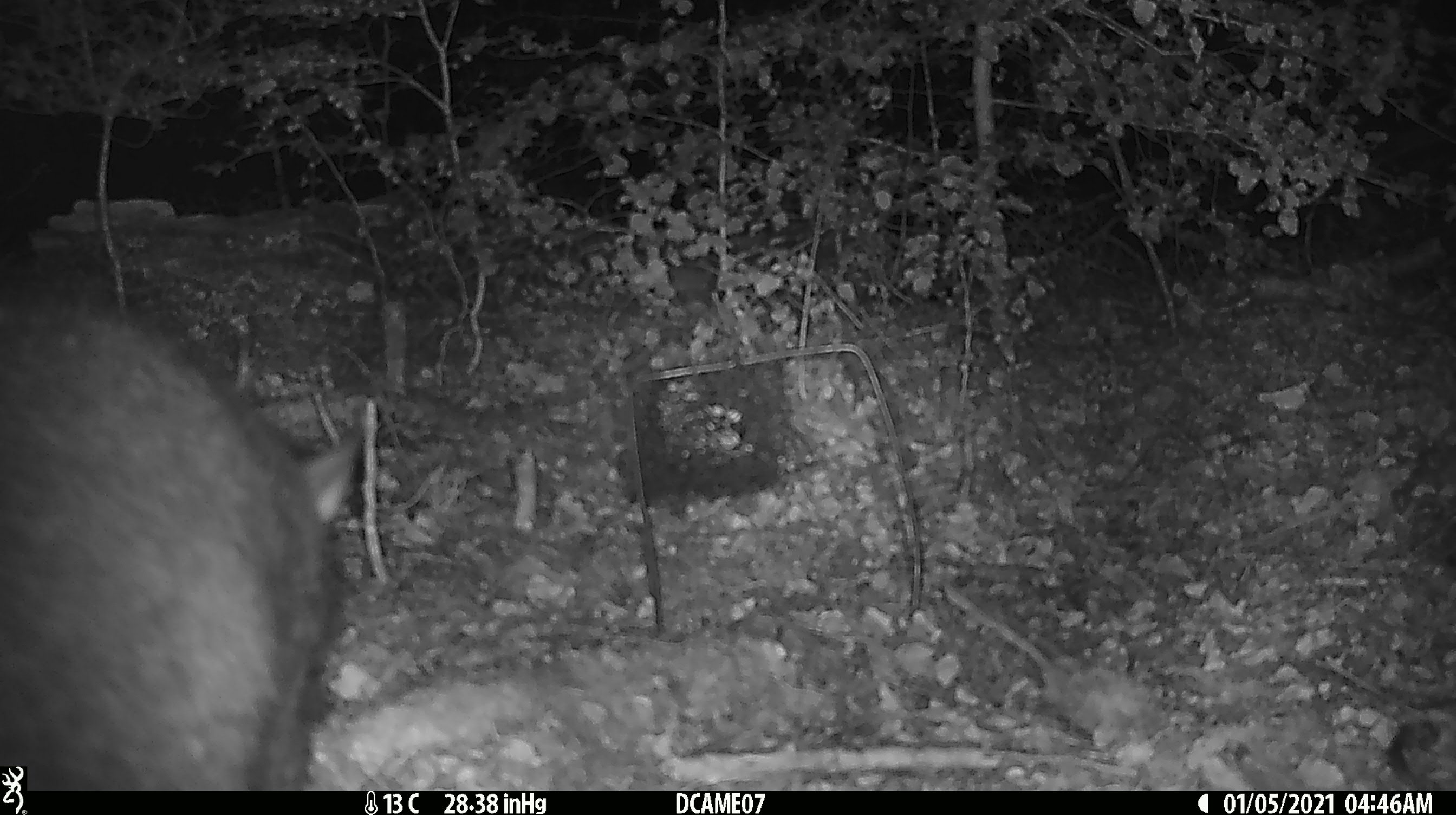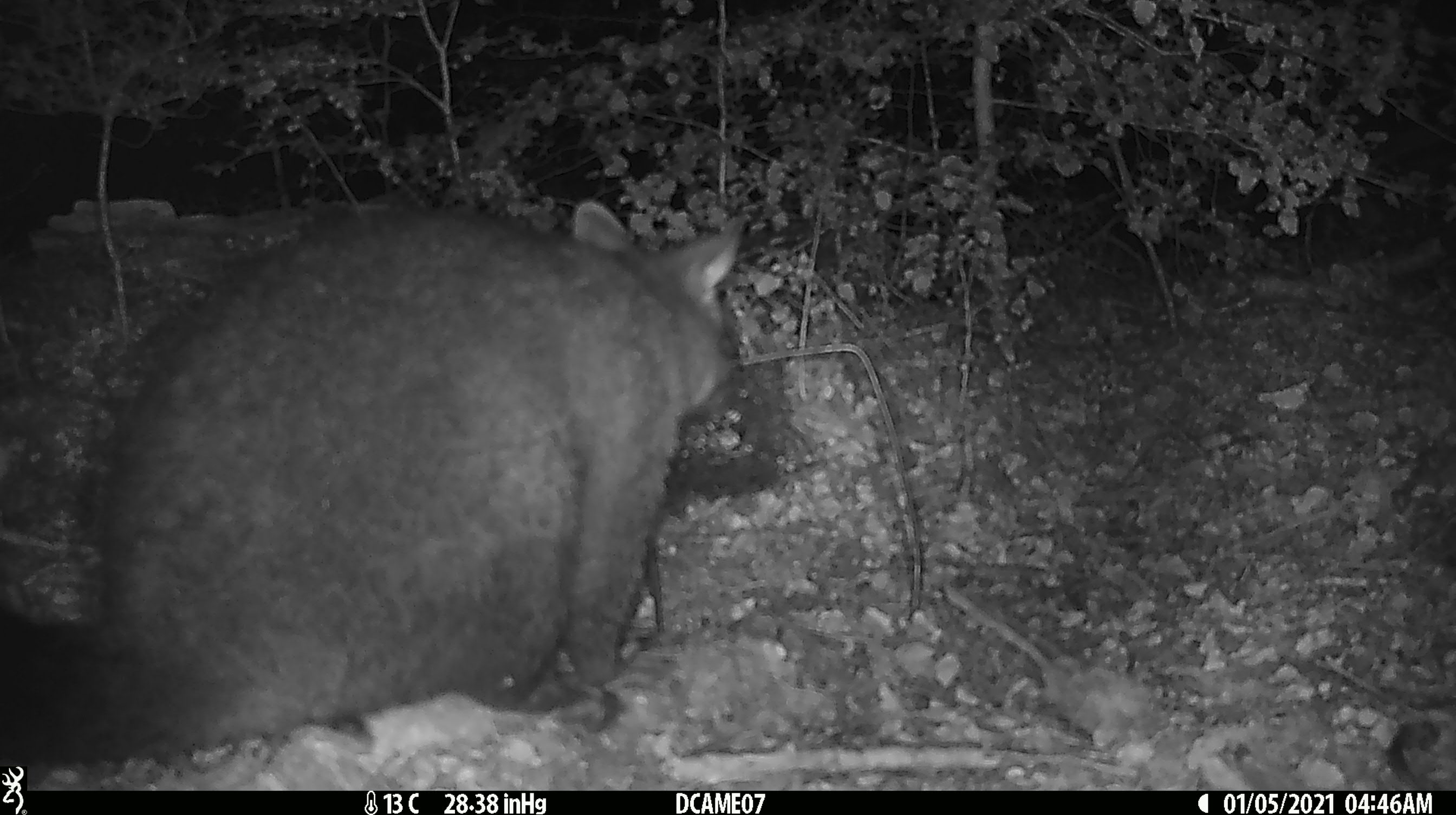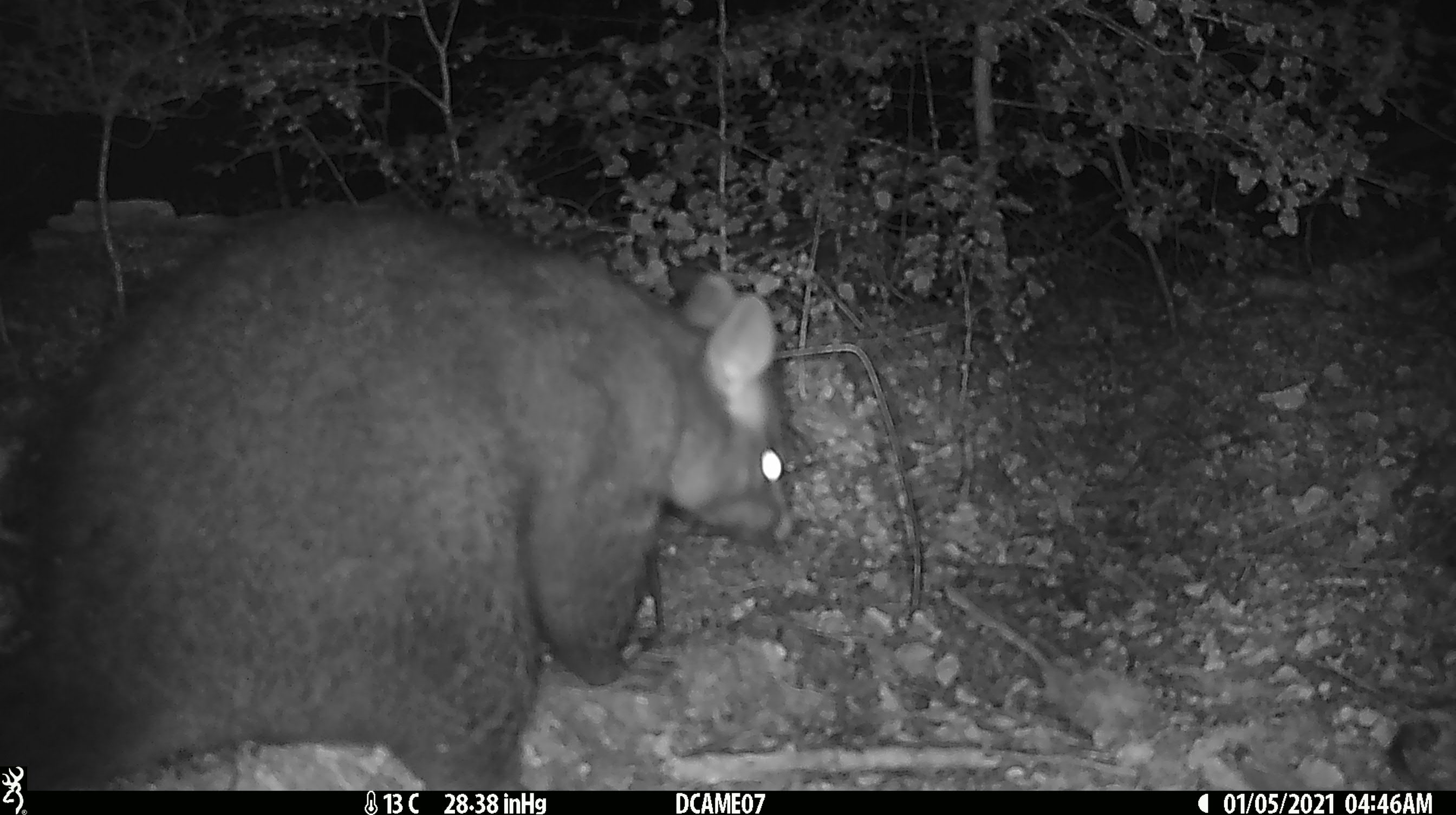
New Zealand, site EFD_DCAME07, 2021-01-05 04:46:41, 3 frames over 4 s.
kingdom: Animalia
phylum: Chordata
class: Mammalia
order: Diprotodontia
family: Phalangeridae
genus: Trichosurus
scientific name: Trichosurus vulpecula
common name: common brushtail possum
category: possum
Possum (common brushtail possum) (Trichosurus vulpecula).